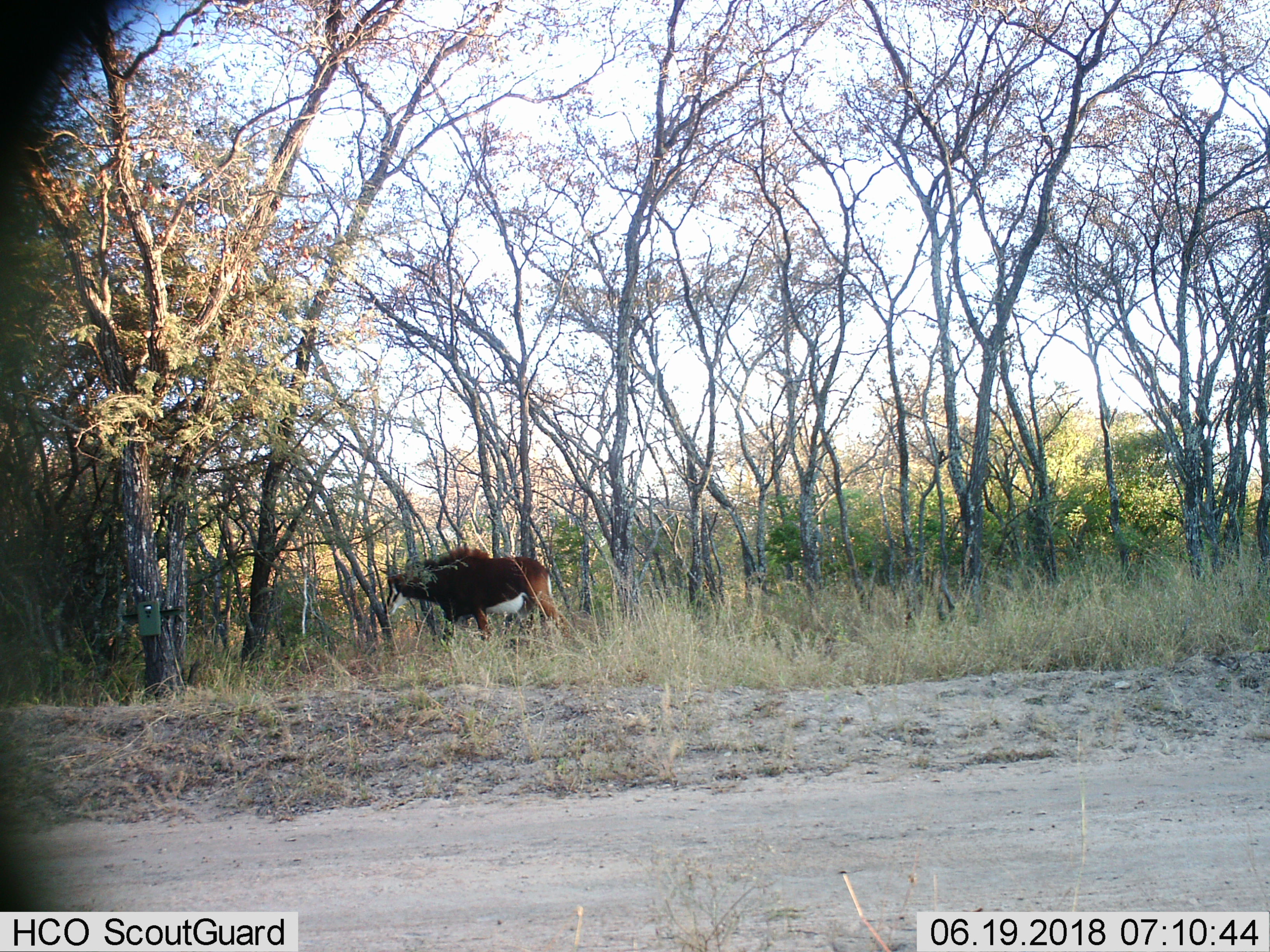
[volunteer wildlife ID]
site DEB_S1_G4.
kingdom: Animalia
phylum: Chordata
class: Mammalia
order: Artiodactyla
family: Bovidae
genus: Hippotragus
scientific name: Hippotragus niger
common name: sable antelope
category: sable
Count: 1.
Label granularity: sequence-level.